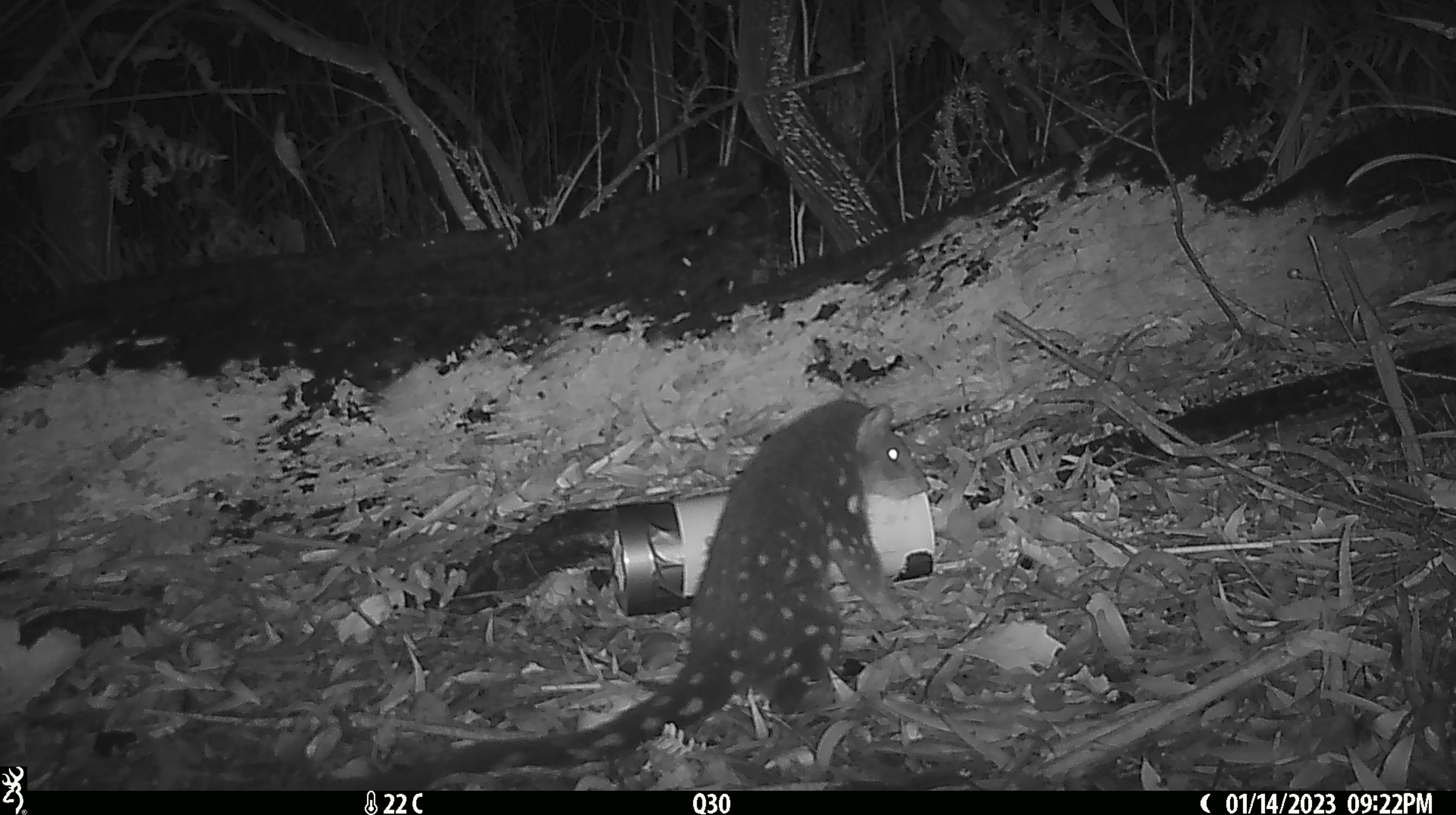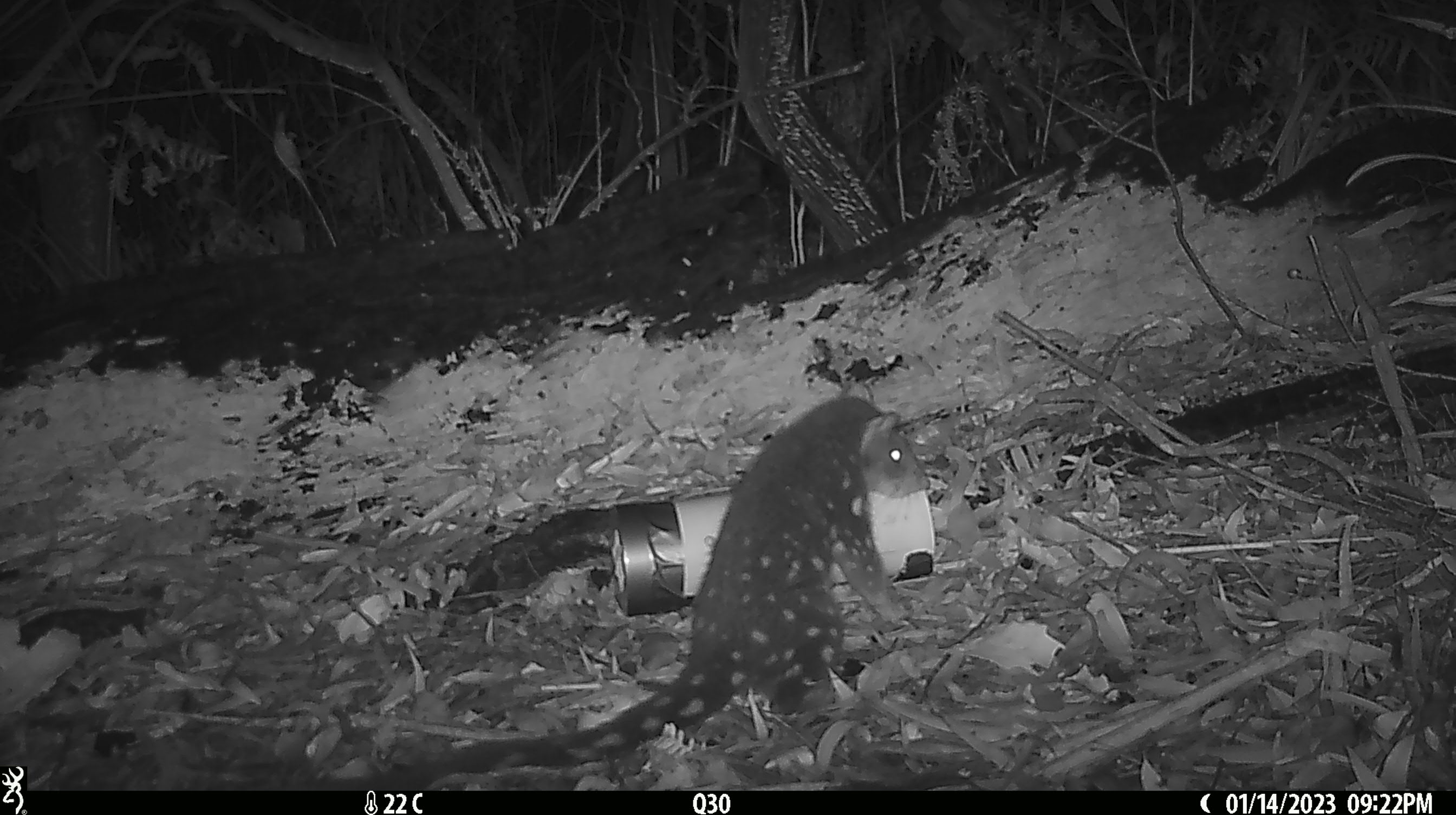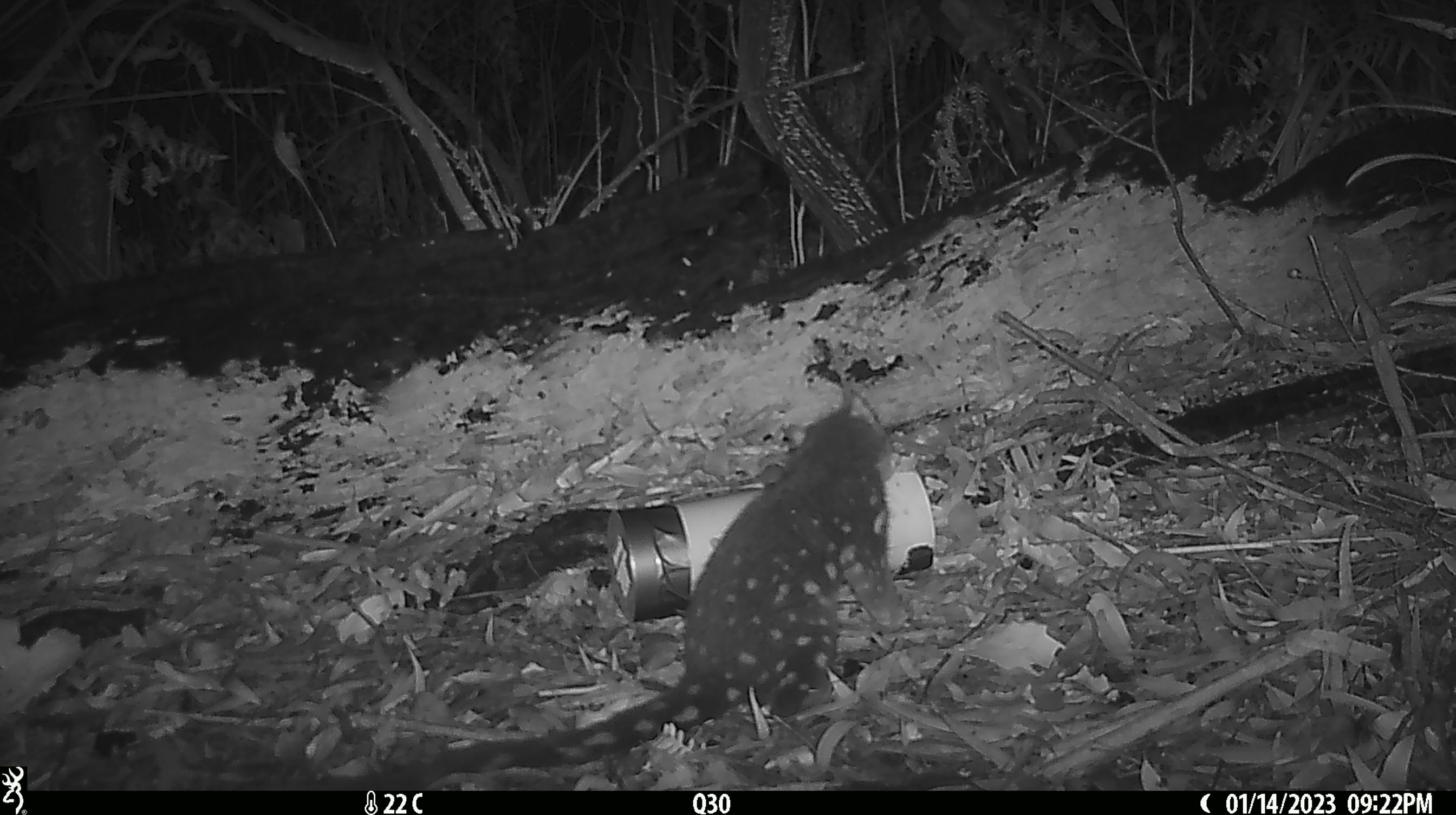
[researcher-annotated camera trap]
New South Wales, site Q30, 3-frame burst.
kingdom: Animalia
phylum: Chordata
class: Mammalia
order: Dasyuromorphia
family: Dasyuridae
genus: Dasyurus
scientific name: Dasyurus maculatus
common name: spotted-tailed quoll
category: quoll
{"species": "quoll (spotted-tailed quoll) (Dasyurus maculatus)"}